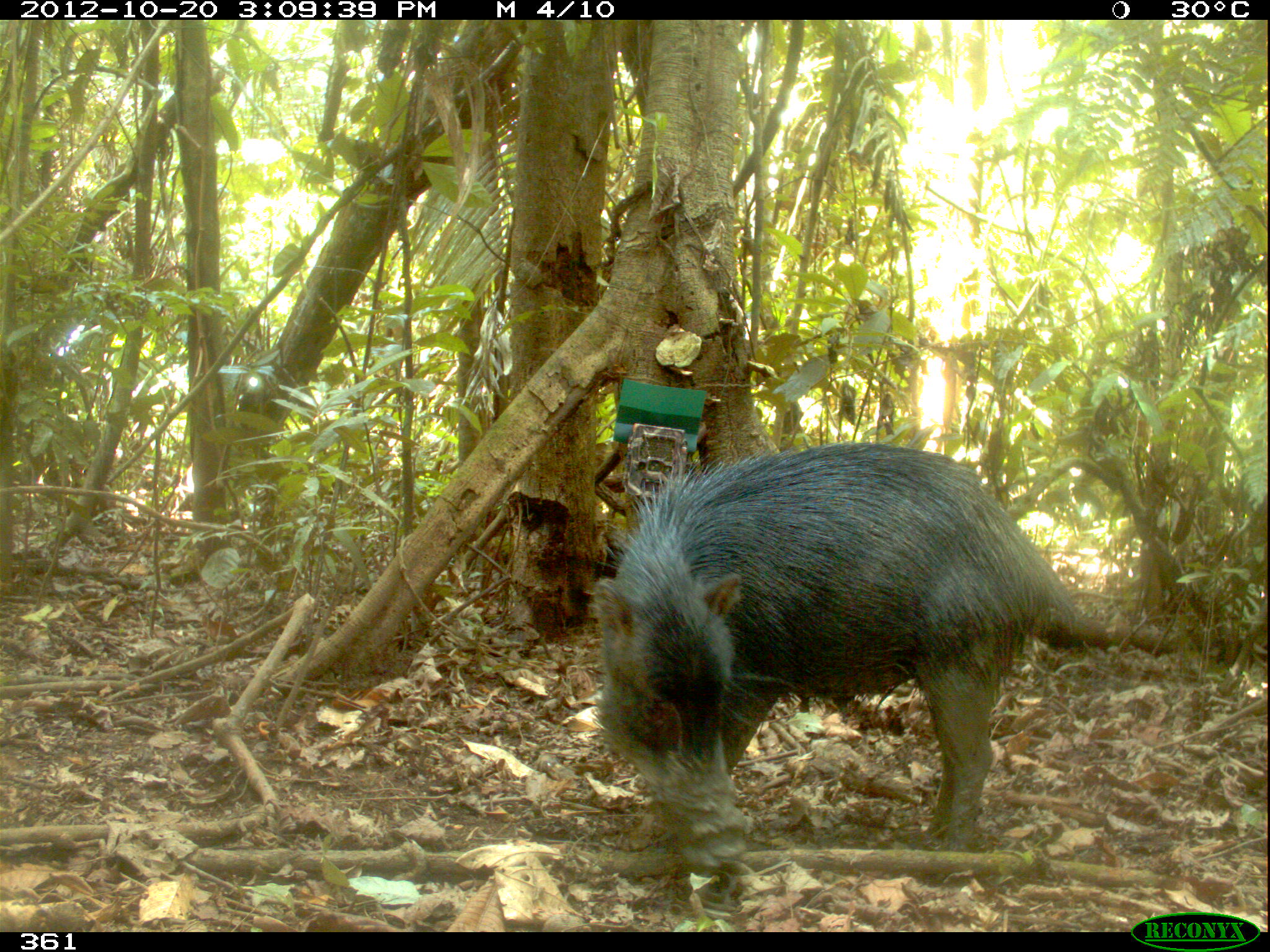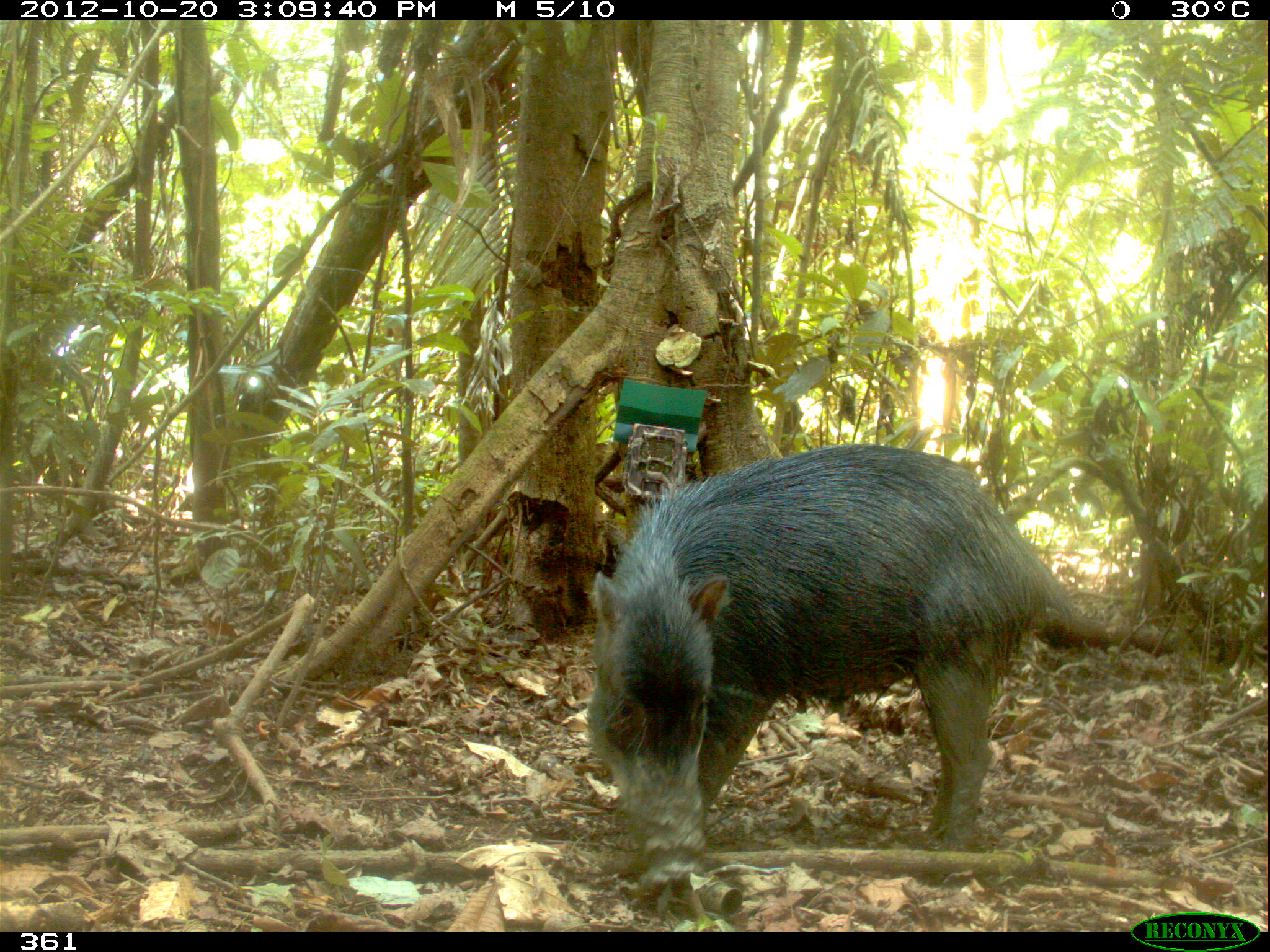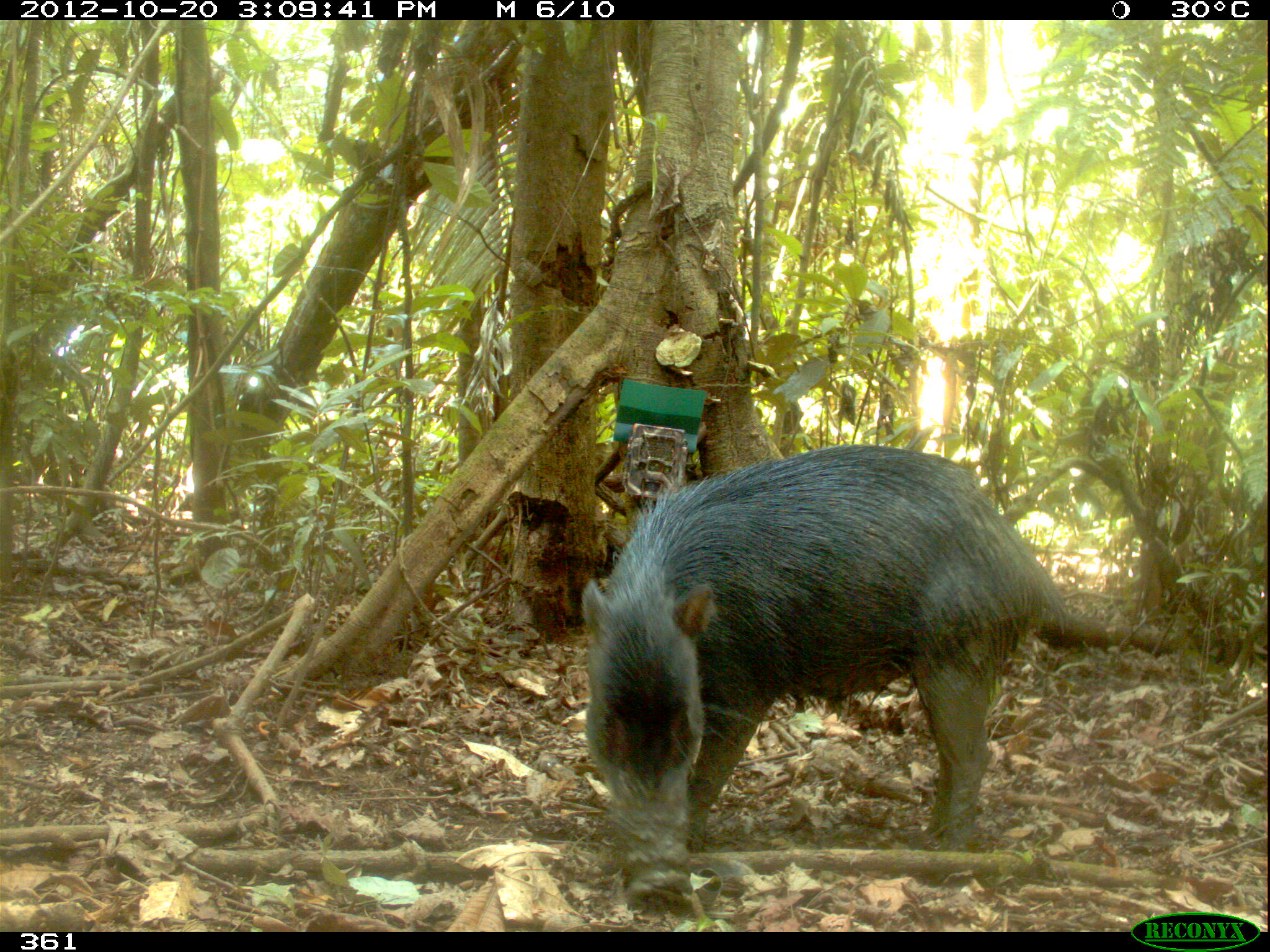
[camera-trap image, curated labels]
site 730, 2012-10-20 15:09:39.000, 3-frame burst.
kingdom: Animalia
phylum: Chordata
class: Mammalia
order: Artiodactyla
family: Tayassuidae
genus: Tayassu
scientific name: Tayassu pecari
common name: white-lipped peccary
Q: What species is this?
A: Tayassu pecari (white-lipped peccary).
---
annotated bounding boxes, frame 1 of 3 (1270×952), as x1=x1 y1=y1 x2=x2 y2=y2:
tayassu pecari: x1=595 y1=440 x2=1081 y2=873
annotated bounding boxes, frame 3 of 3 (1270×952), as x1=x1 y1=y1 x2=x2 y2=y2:
tayassu pecari: x1=580 y1=441 x2=1072 y2=899